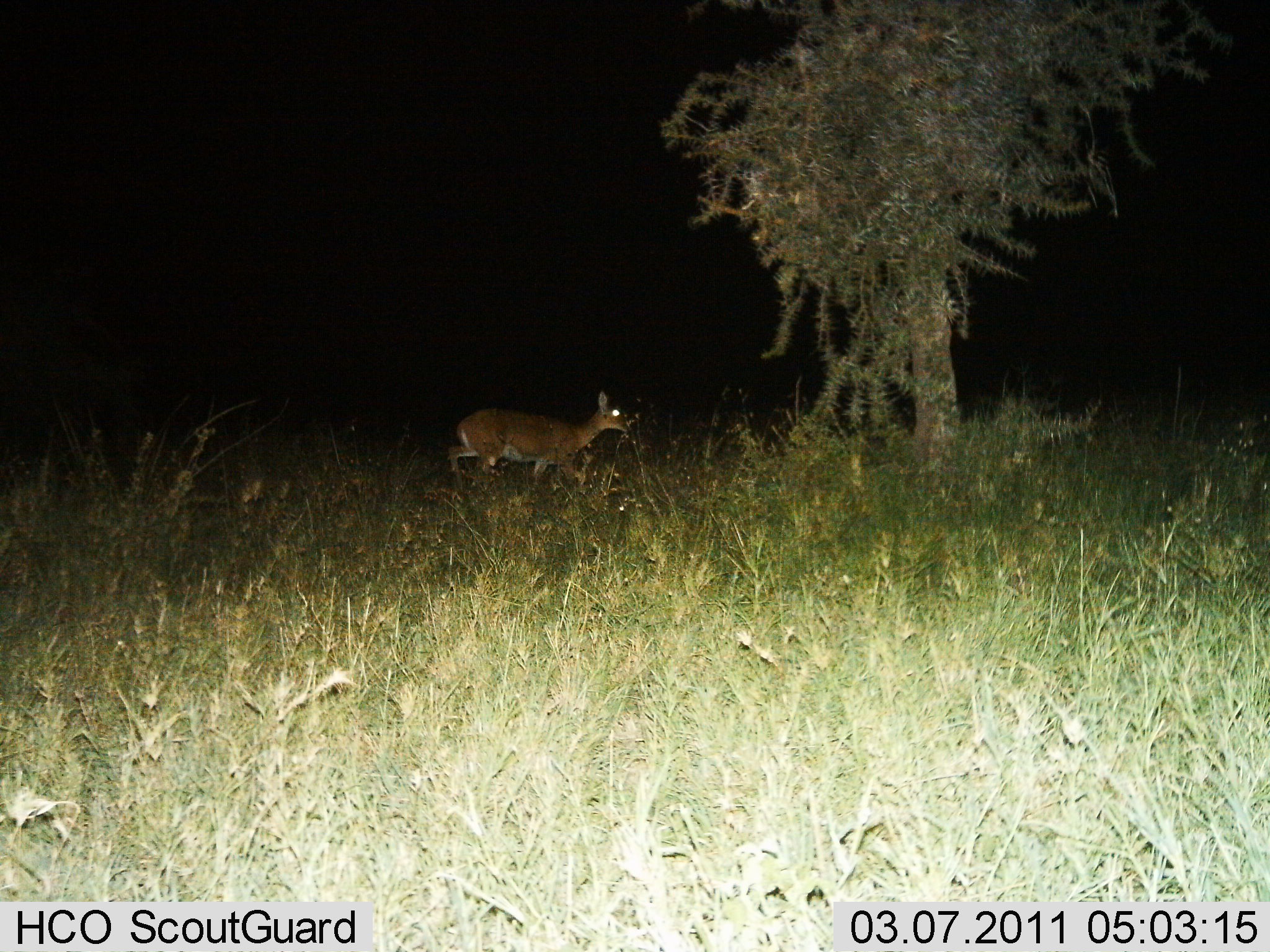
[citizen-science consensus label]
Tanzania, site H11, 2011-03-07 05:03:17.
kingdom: Animalia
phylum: Chordata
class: Mammalia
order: Artiodactyla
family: Bovidae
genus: Redunca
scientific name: Redunca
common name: reedbuck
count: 1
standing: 0%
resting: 0%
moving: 100%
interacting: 0%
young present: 0%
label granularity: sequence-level